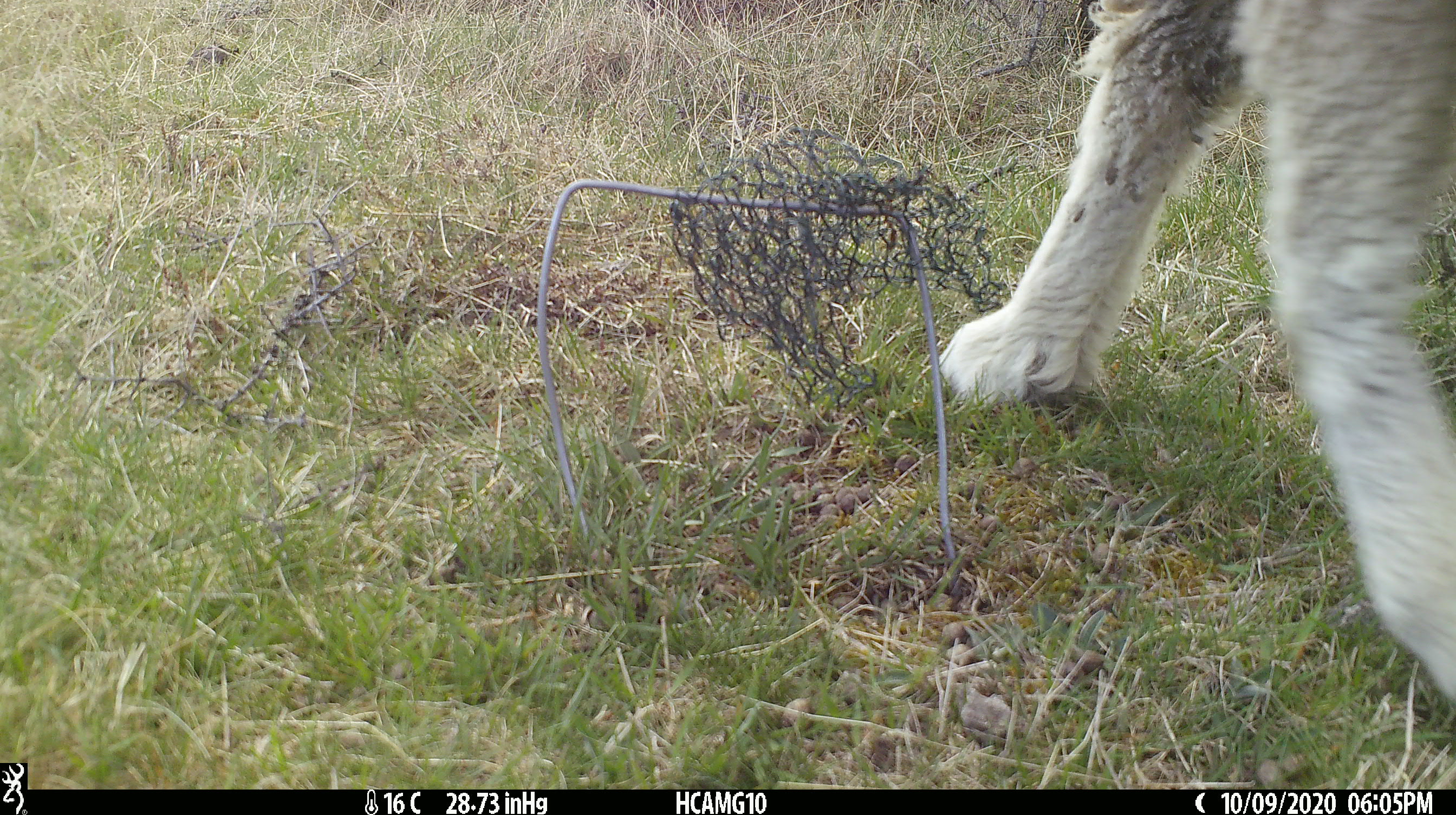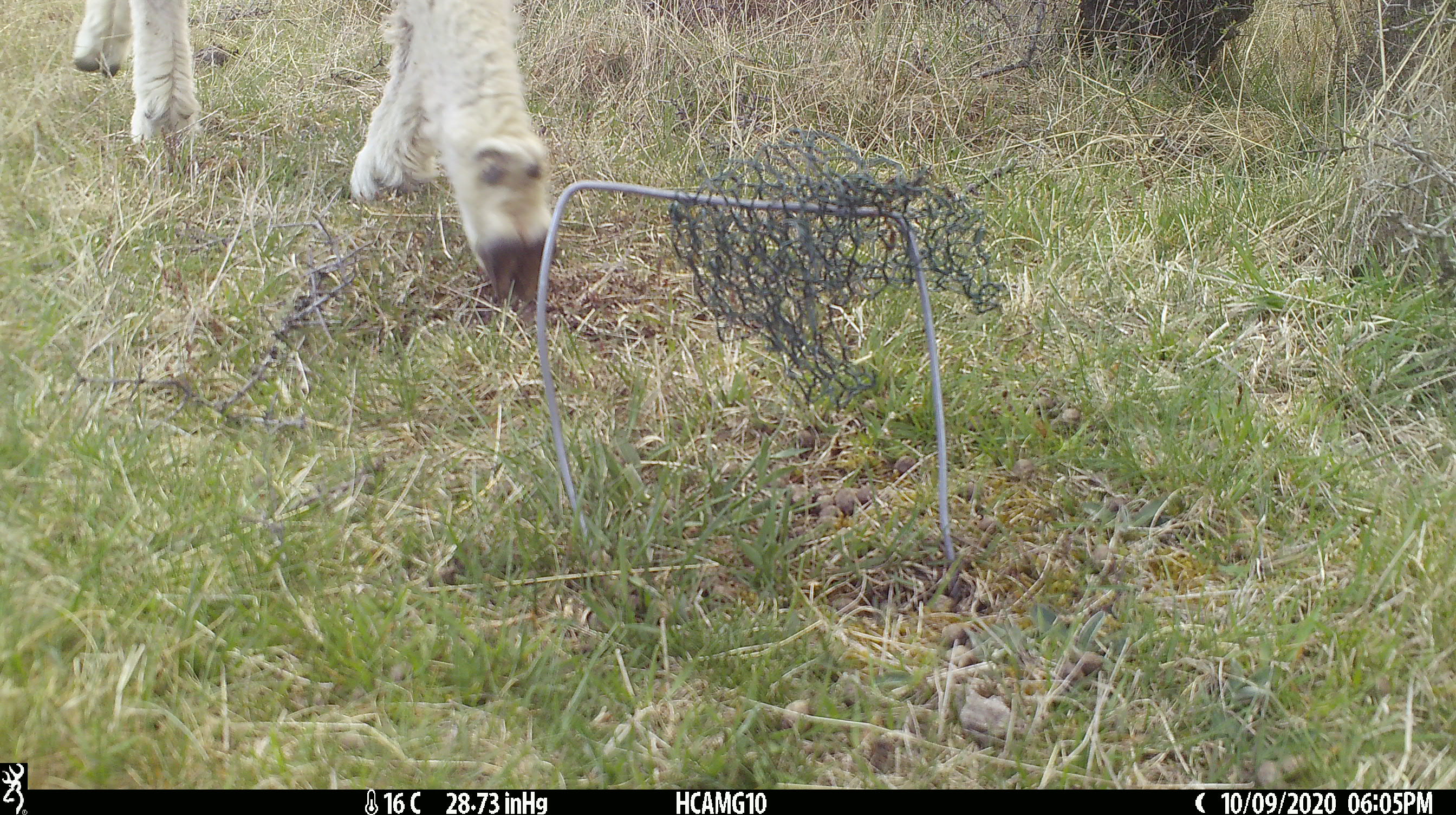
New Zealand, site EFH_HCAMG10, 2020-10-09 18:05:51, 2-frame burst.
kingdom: Animalia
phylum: Chordata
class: Mammalia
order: Artiodactyla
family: Bovidae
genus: Ovis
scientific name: Ovis aries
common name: domestic sheep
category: sheep